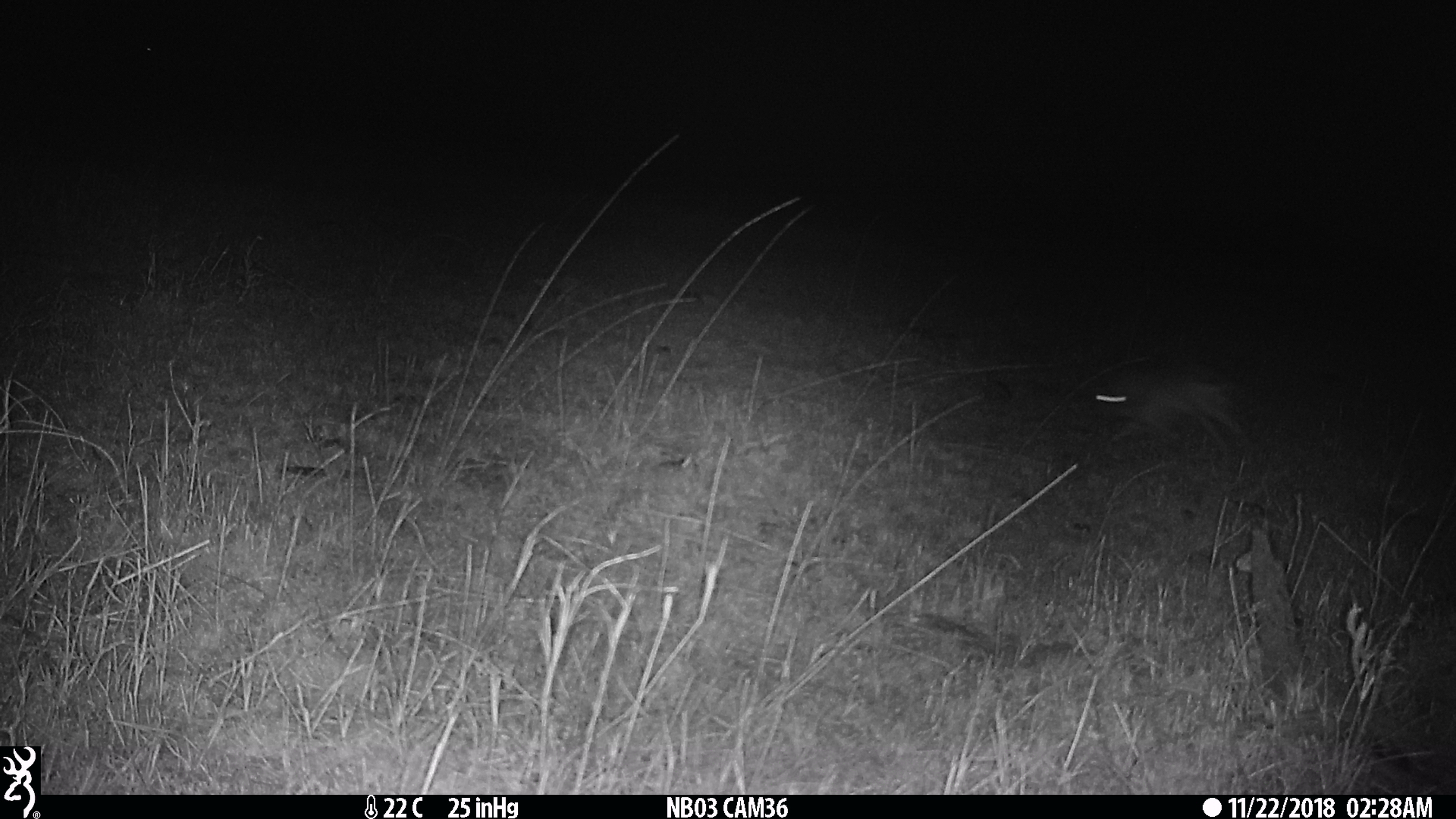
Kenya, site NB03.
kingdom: Animalia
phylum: Chordata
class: Mammalia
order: Lagomorpha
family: Leporidae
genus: Lepus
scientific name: Lepus capensis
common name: cape hare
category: hare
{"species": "hare (cape hare) (Lepus capensis)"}